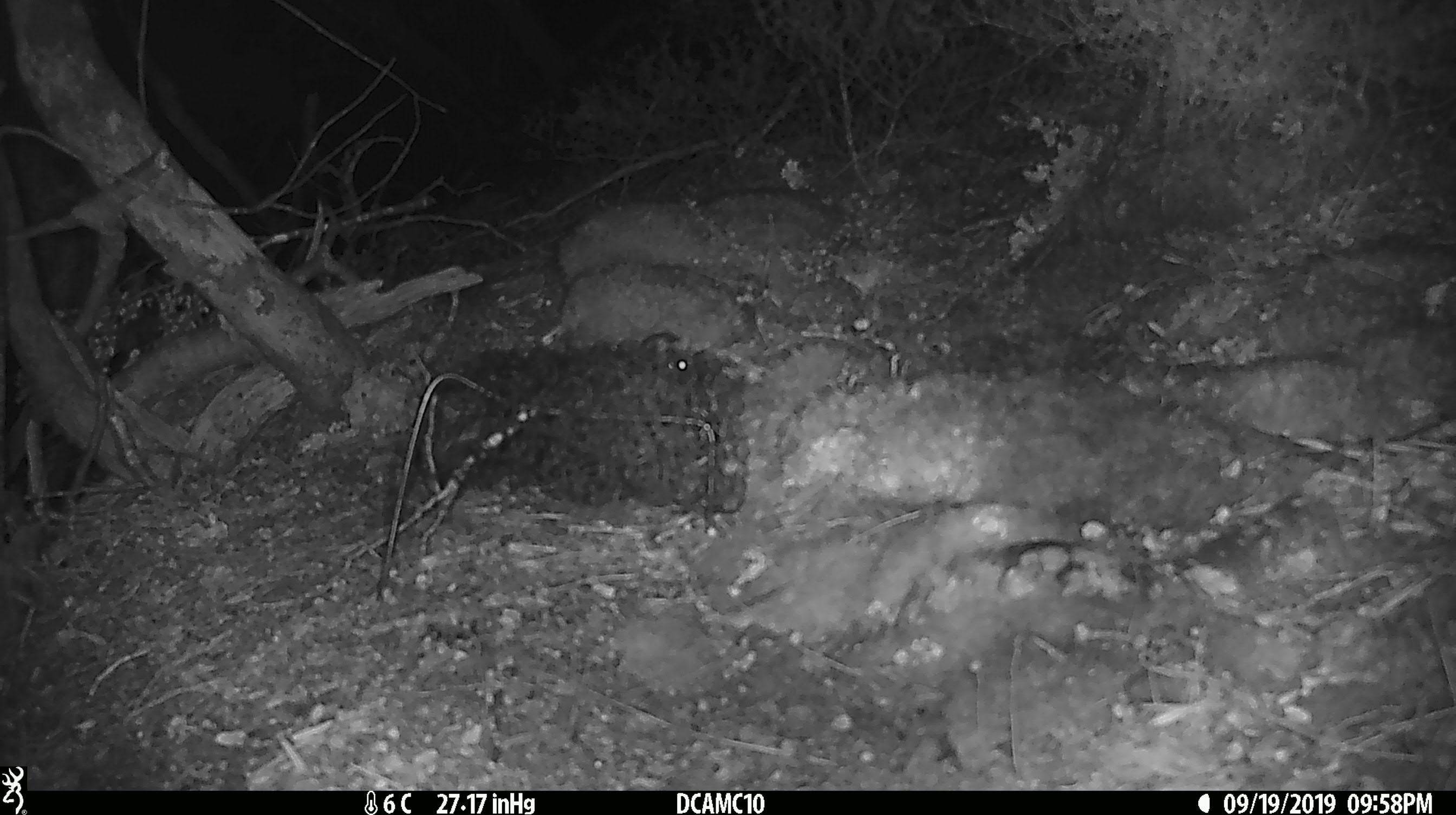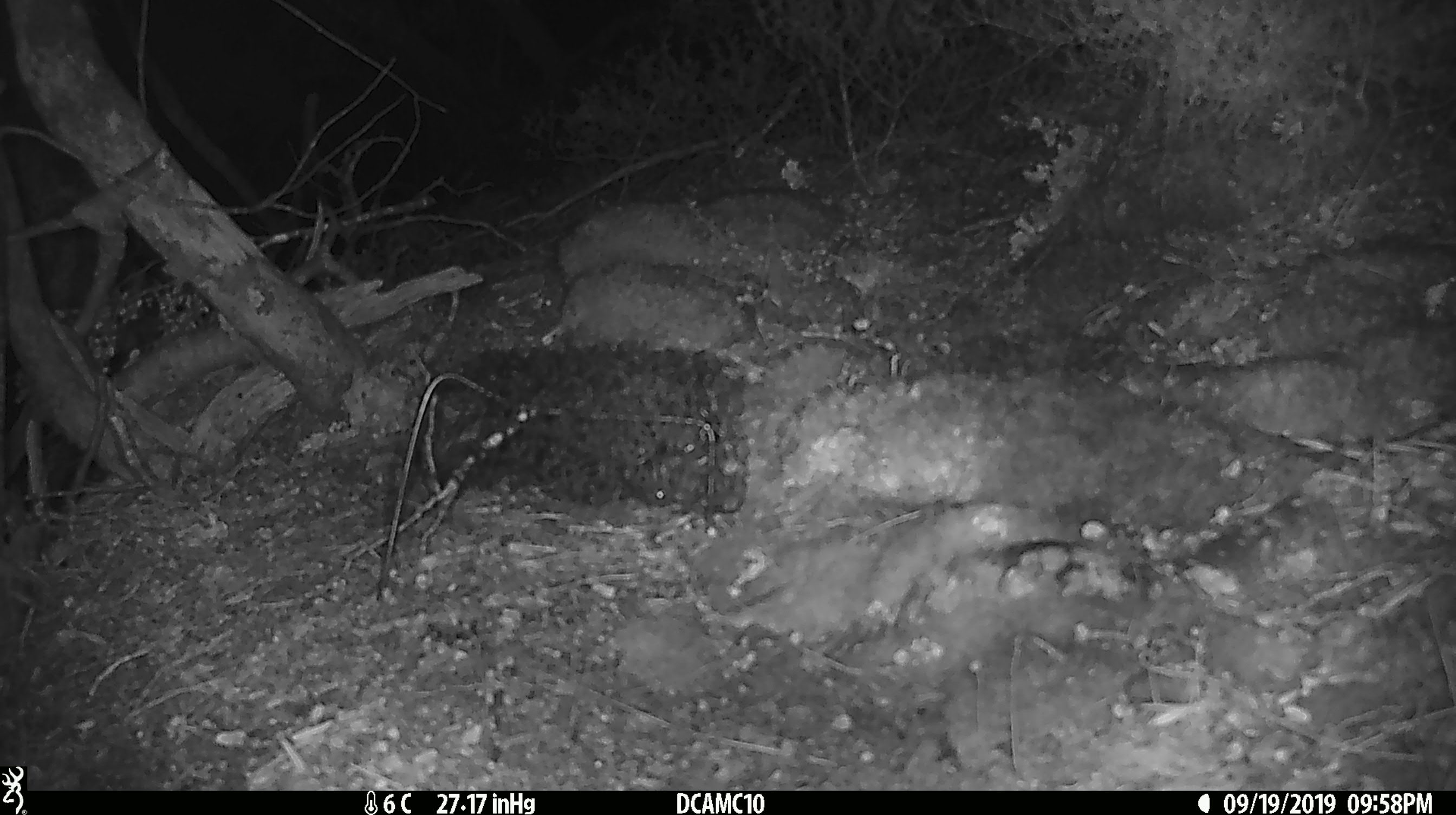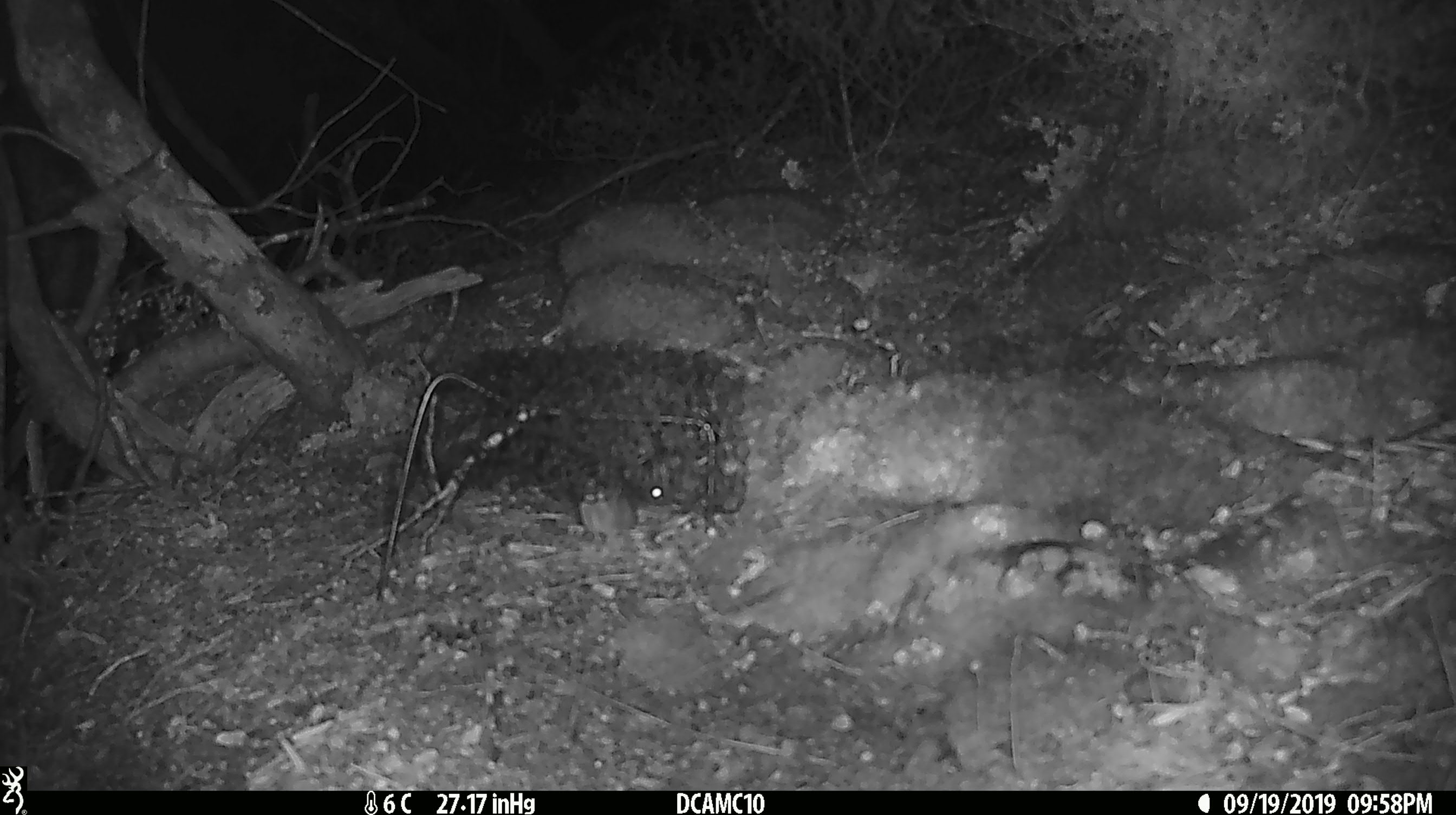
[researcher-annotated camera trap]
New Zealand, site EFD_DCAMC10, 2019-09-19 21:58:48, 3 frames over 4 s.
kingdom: Animalia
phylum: Chordata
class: Mammalia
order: Rodentia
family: Muridae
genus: Mus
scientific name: Mus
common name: mouse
Mouse (Mus).